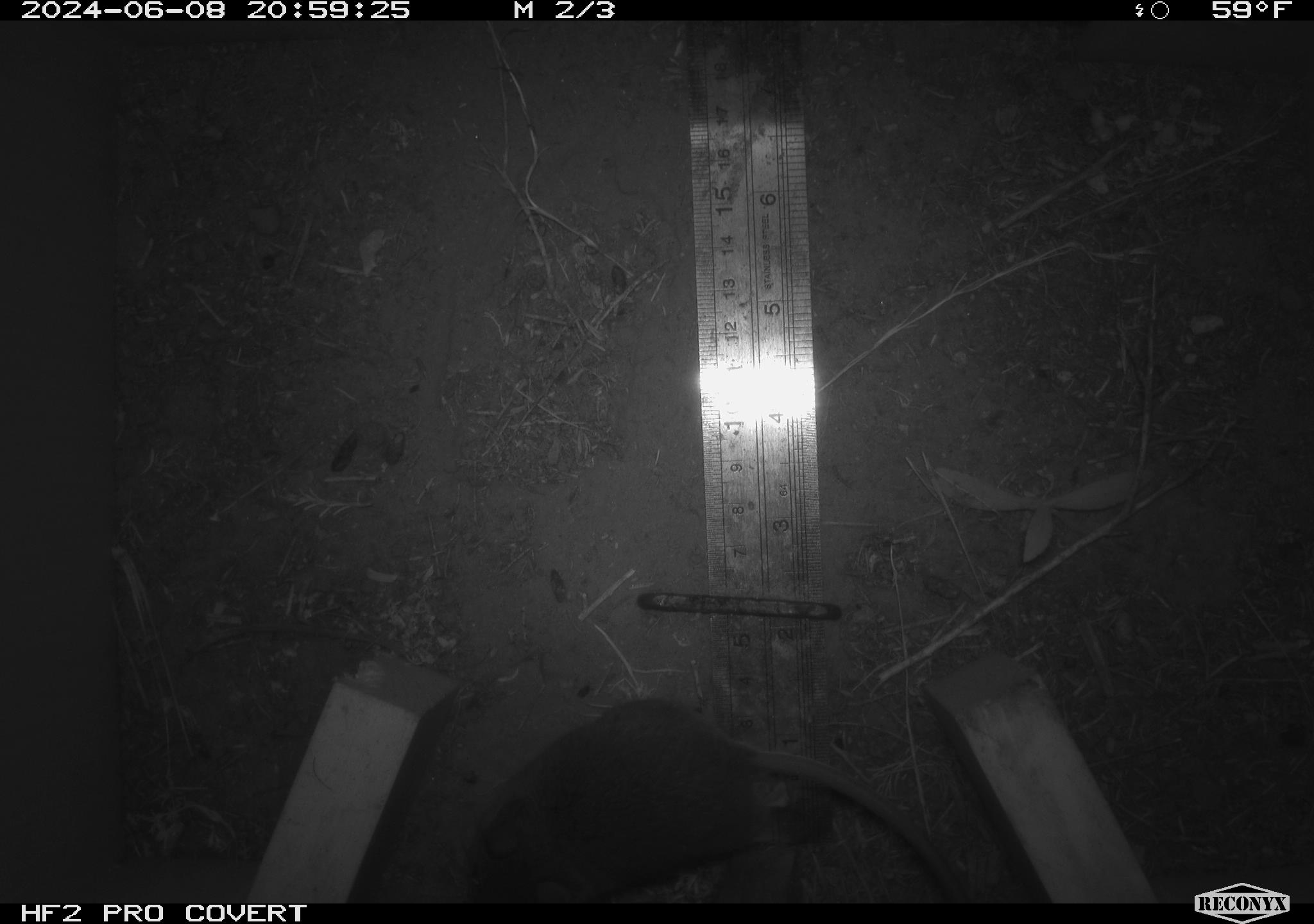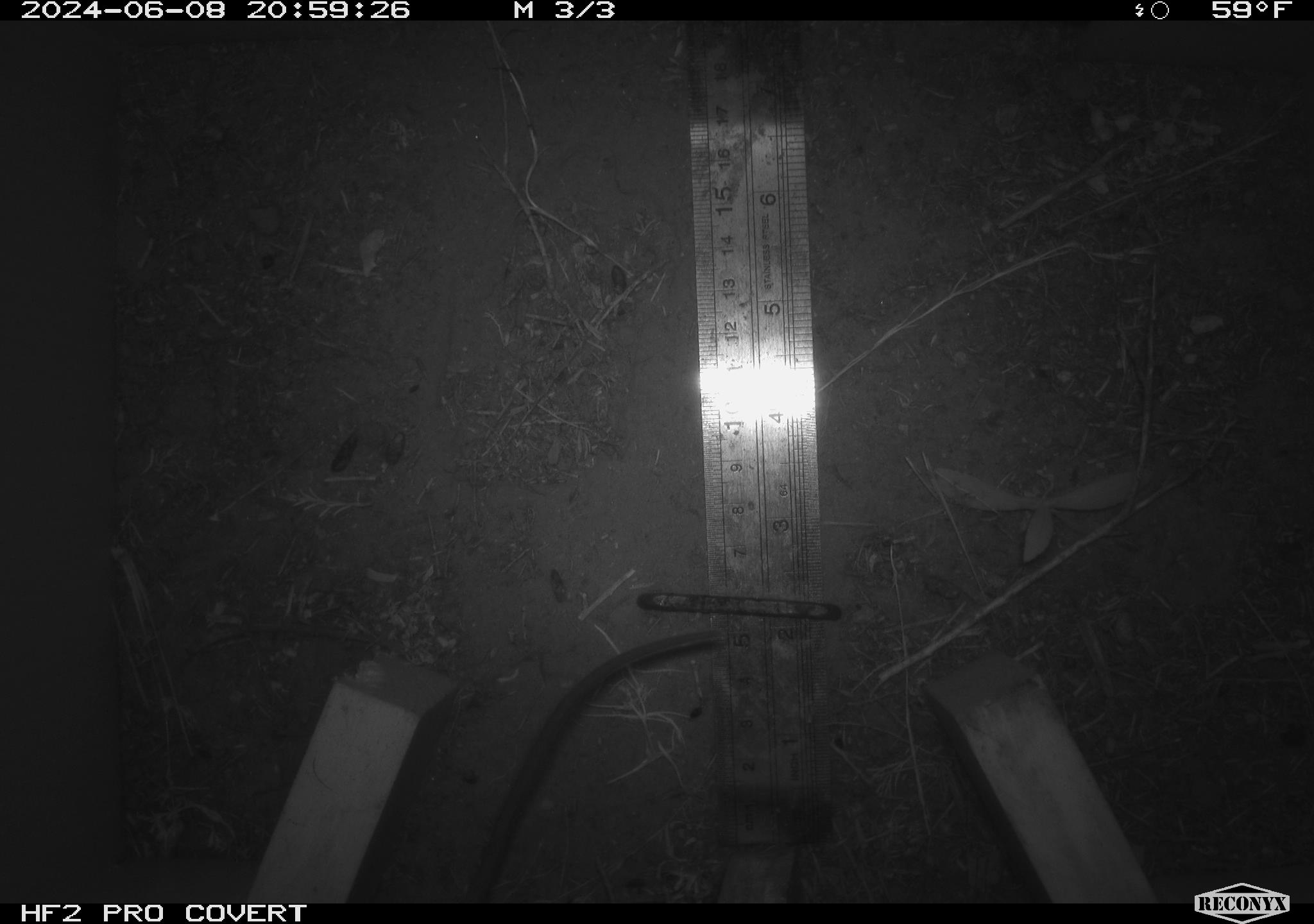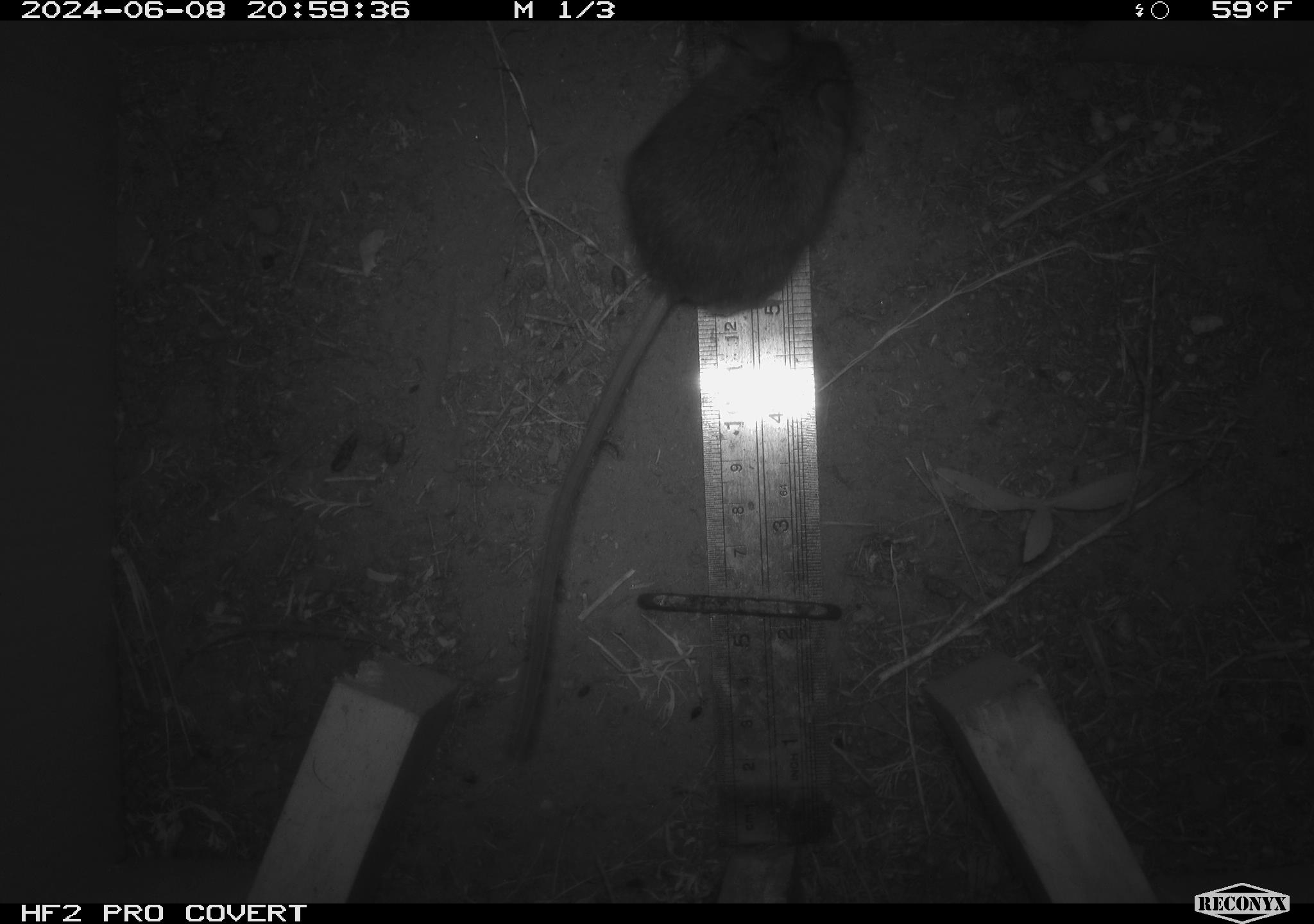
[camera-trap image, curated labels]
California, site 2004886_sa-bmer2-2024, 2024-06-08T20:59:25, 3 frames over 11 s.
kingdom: Animalia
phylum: Chordata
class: Mammalia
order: Rodentia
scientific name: Rodentia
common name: mouse species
Mouse species (Rodentia).